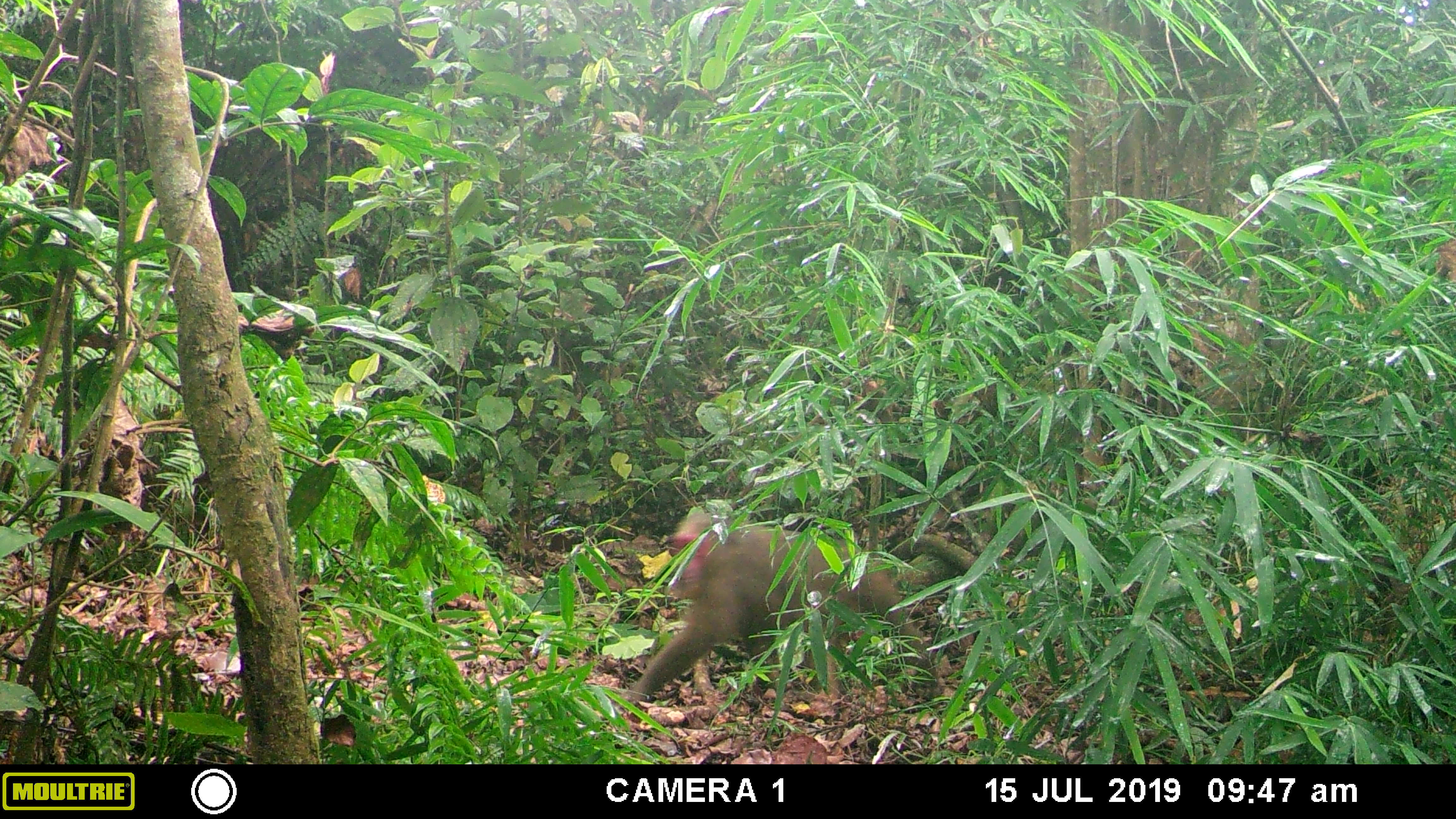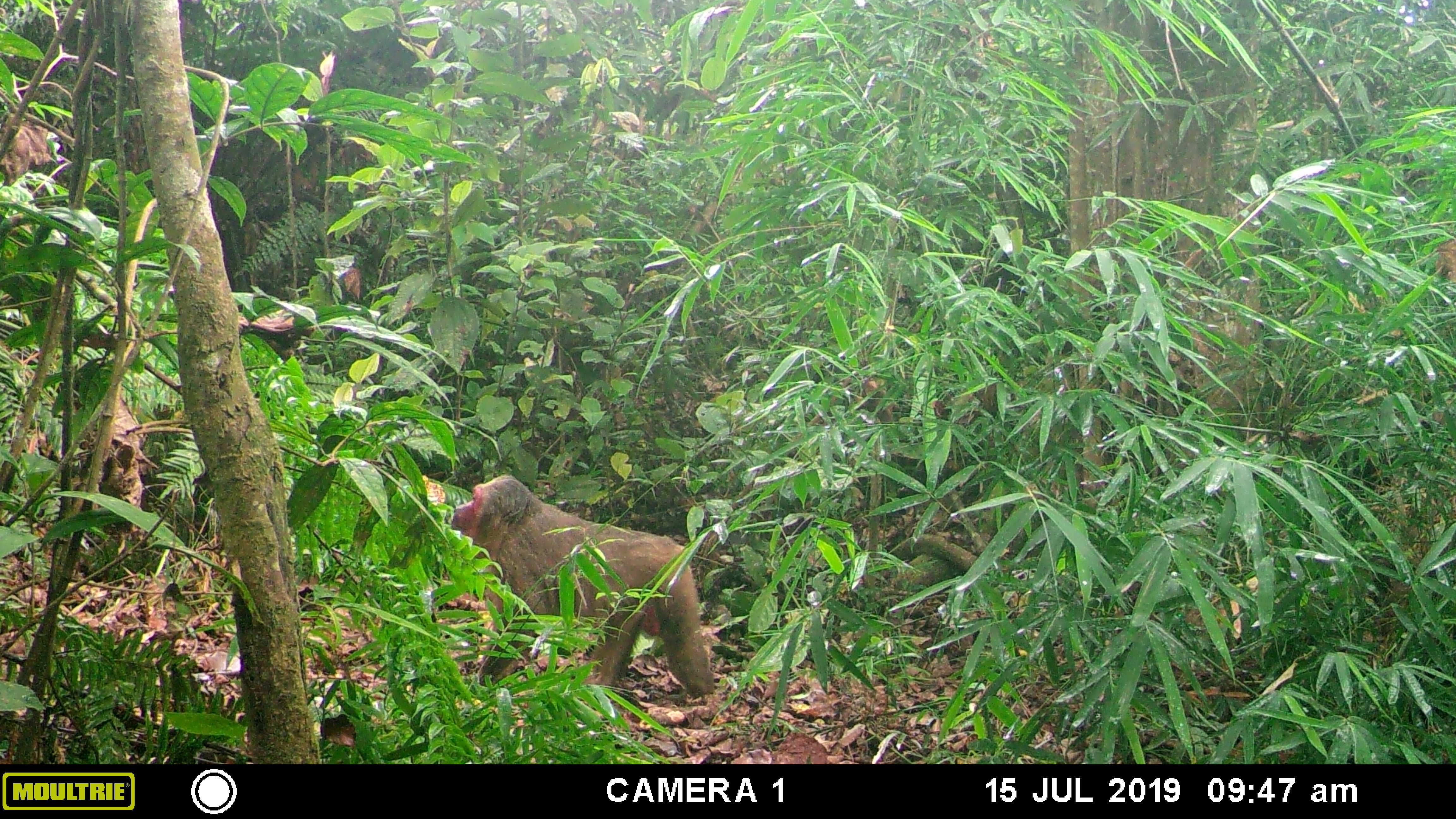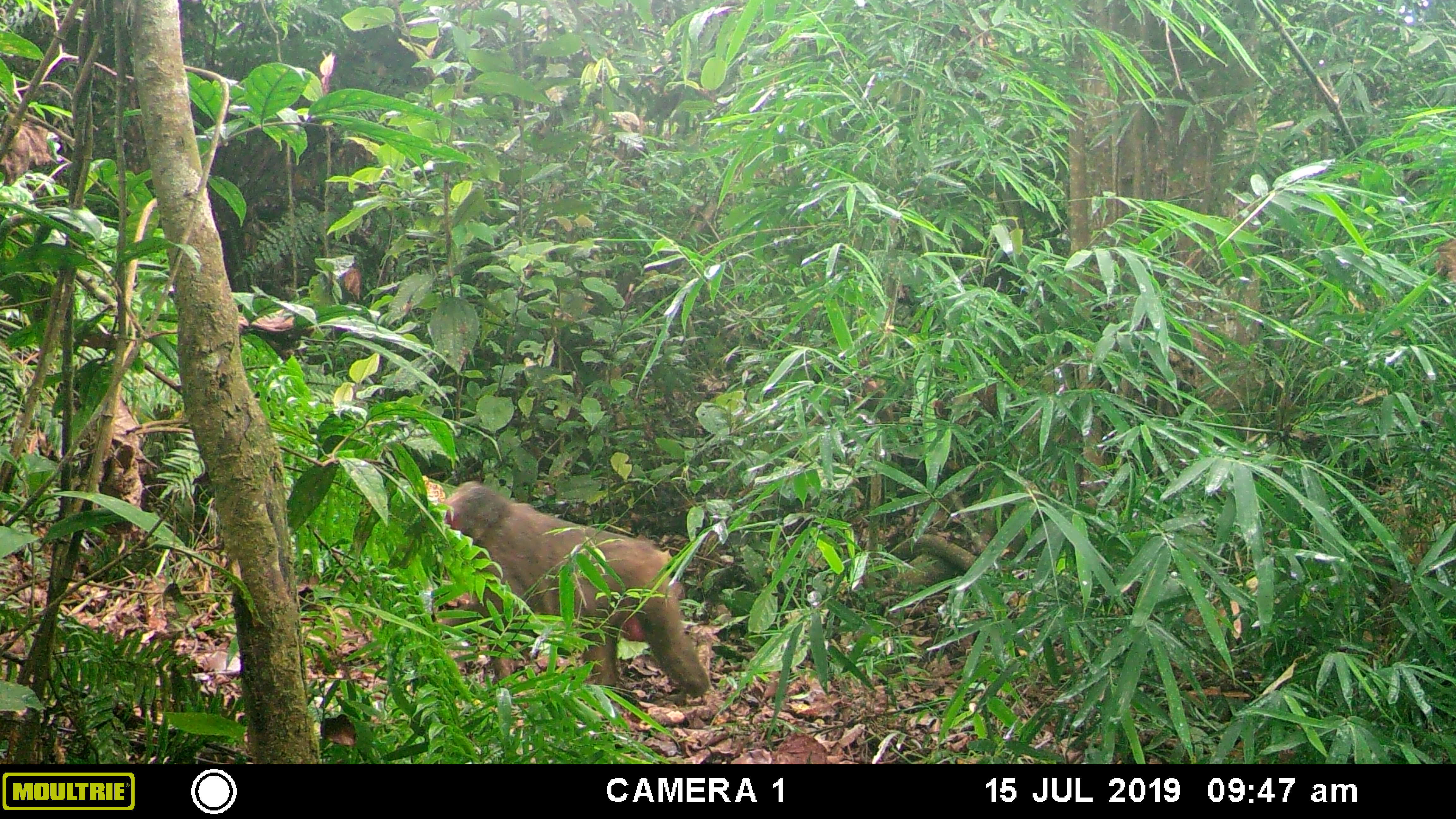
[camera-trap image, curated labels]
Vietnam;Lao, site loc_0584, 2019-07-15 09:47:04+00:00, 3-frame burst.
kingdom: Animalia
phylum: Chordata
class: Mammalia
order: Primates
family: Cercopithecidae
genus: Macaca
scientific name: Macaca arctoides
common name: stump-tailed macaque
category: stump tailed macaque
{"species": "stump tailed macaque (stump-tailed macaque) (Macaca arctoides)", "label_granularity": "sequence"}